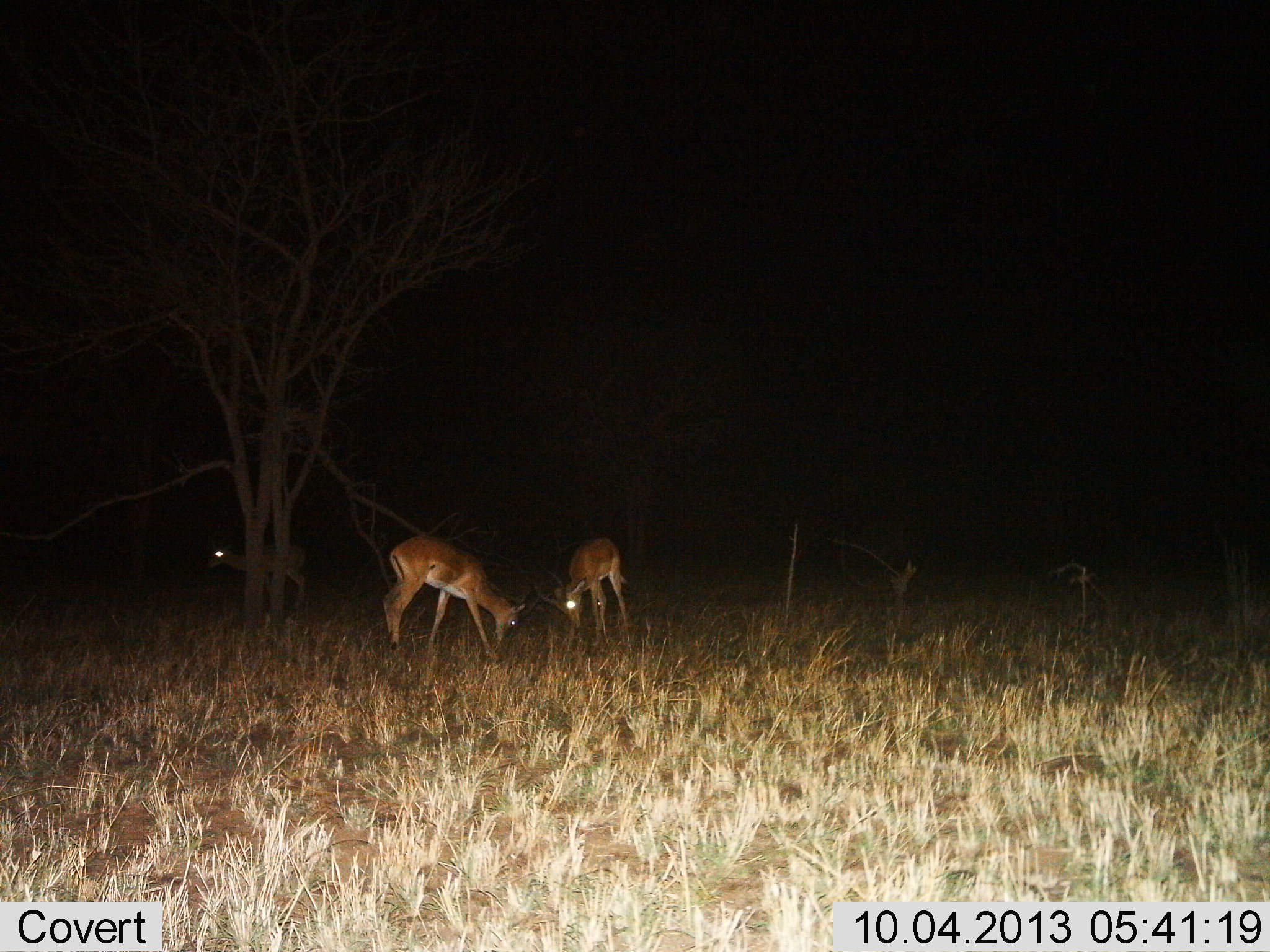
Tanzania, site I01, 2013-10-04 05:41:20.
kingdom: Animalia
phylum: Chordata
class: Mammalia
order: Artiodactyla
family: Bovidae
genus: Nanger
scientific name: Nanger granti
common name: grant's gazelle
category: gazellegrants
Gazellegrants (grant's gazelle) (Nanger granti), count 3. Behavior (volunteer vote fractions): standing 47%, resting 0%, moving 12%, interacting 0%. Young present (vote fraction): 0%. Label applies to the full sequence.